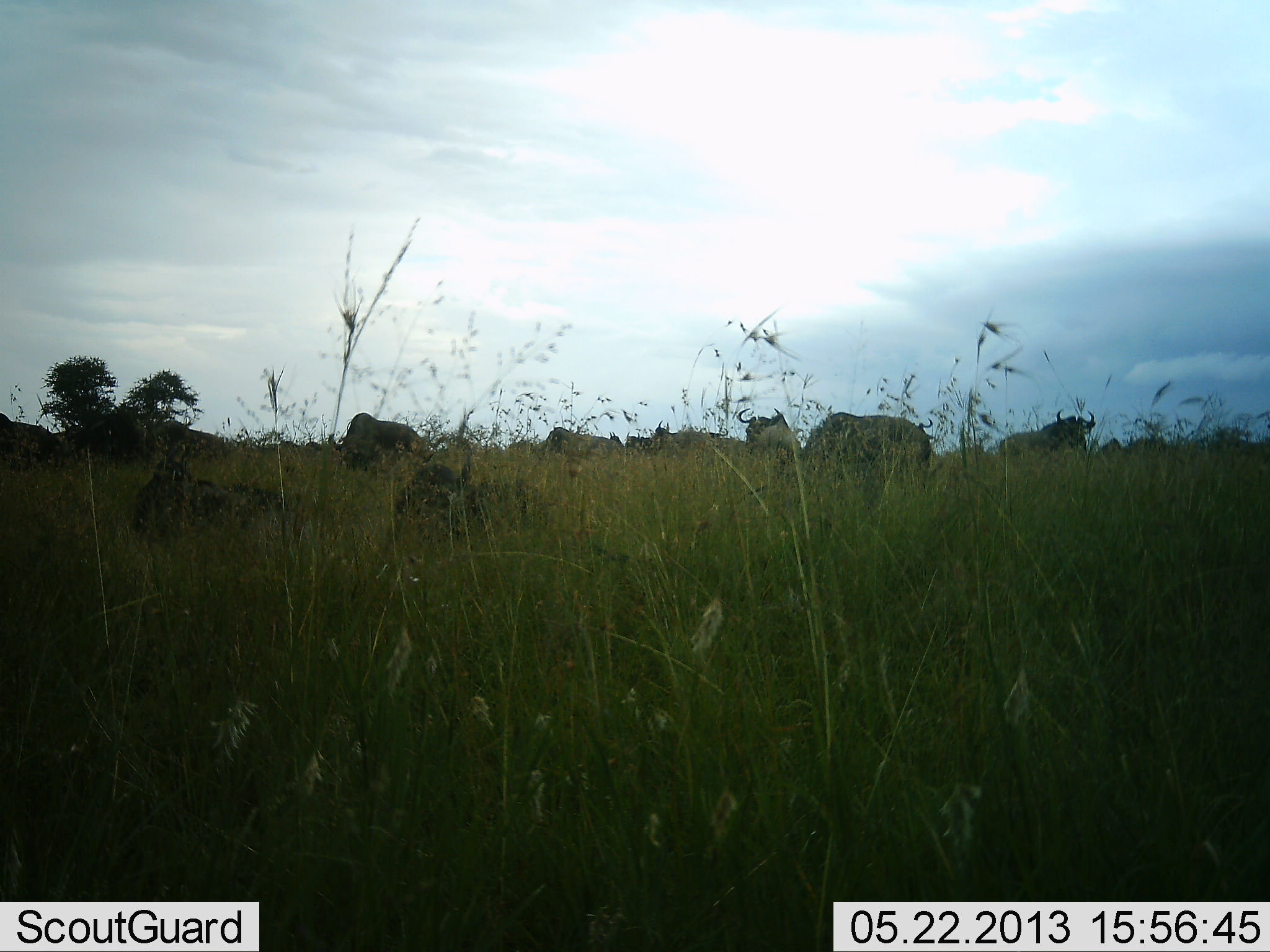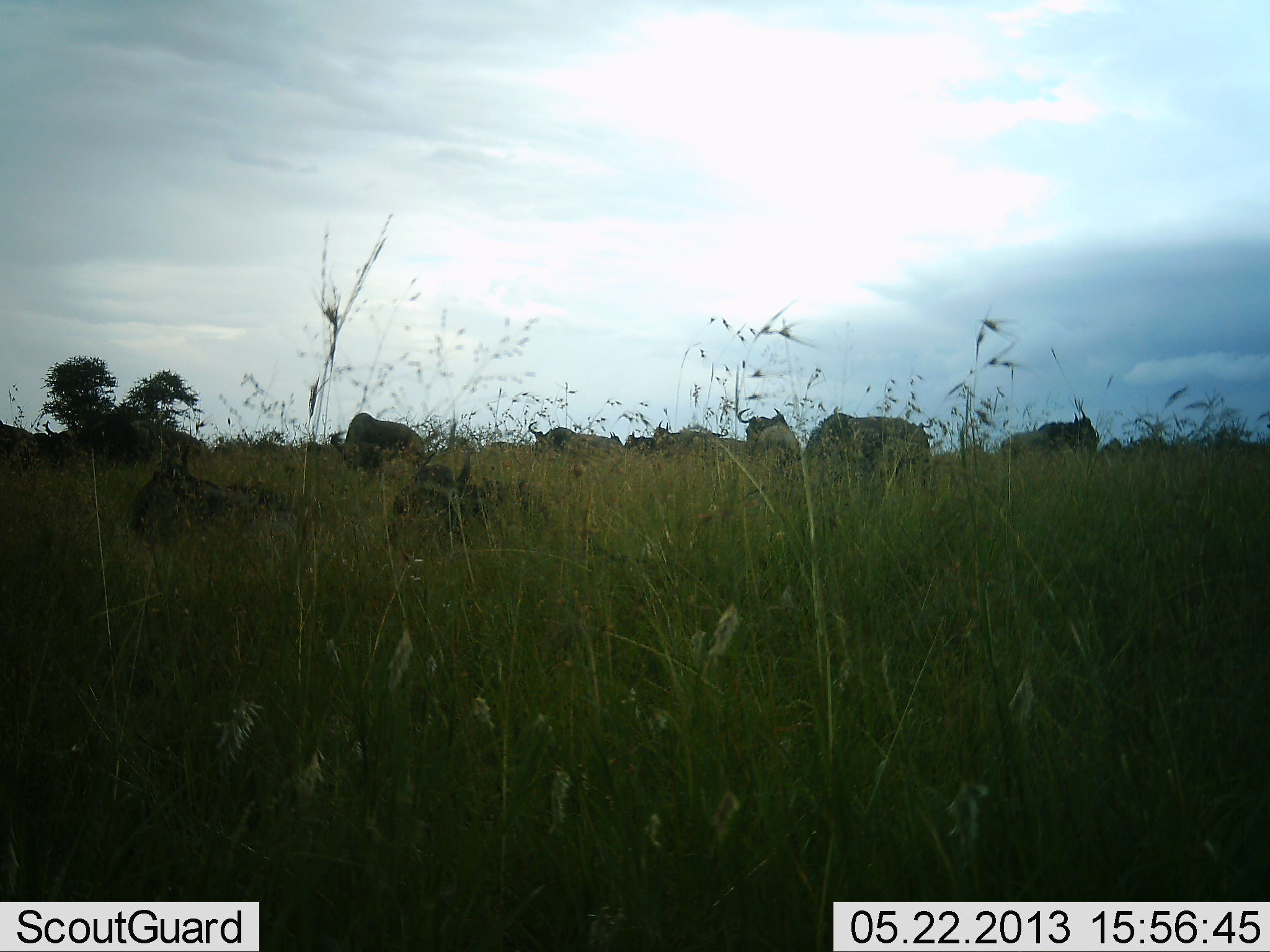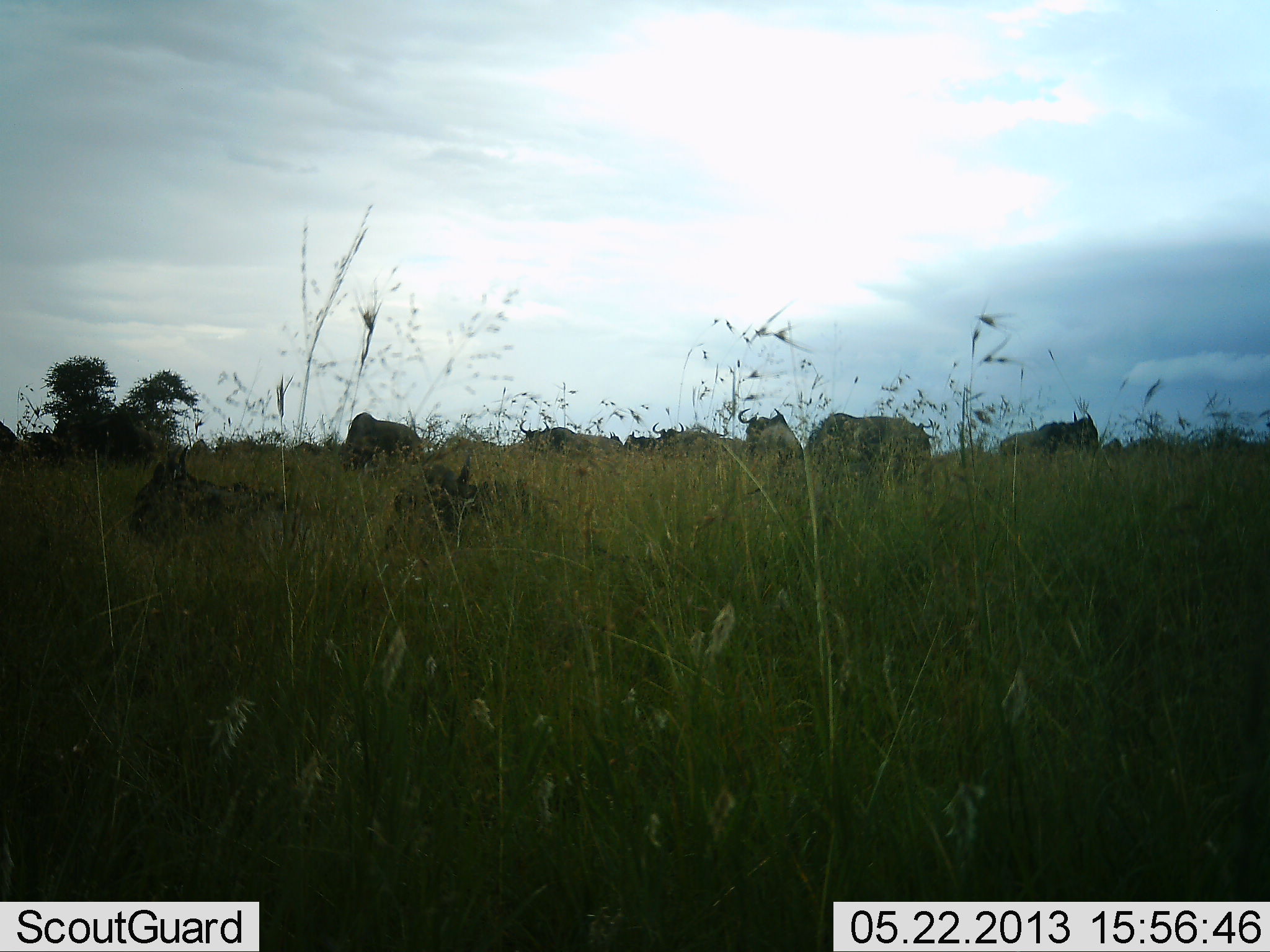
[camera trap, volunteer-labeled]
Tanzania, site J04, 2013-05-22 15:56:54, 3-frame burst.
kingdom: Animalia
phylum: Chordata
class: Mammalia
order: Artiodactyla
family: Bovidae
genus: Connochaetes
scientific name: Connochaetes taurinus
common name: blue wildebeest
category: wildebeest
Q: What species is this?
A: Wildebeest (blue wildebeest) (Connochaetes taurinus).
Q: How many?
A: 11-50.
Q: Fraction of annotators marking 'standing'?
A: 60%.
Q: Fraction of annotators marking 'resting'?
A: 70%.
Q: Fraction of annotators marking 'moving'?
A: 30%.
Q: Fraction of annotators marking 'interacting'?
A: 0%.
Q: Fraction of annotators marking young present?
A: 0%.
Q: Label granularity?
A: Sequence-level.